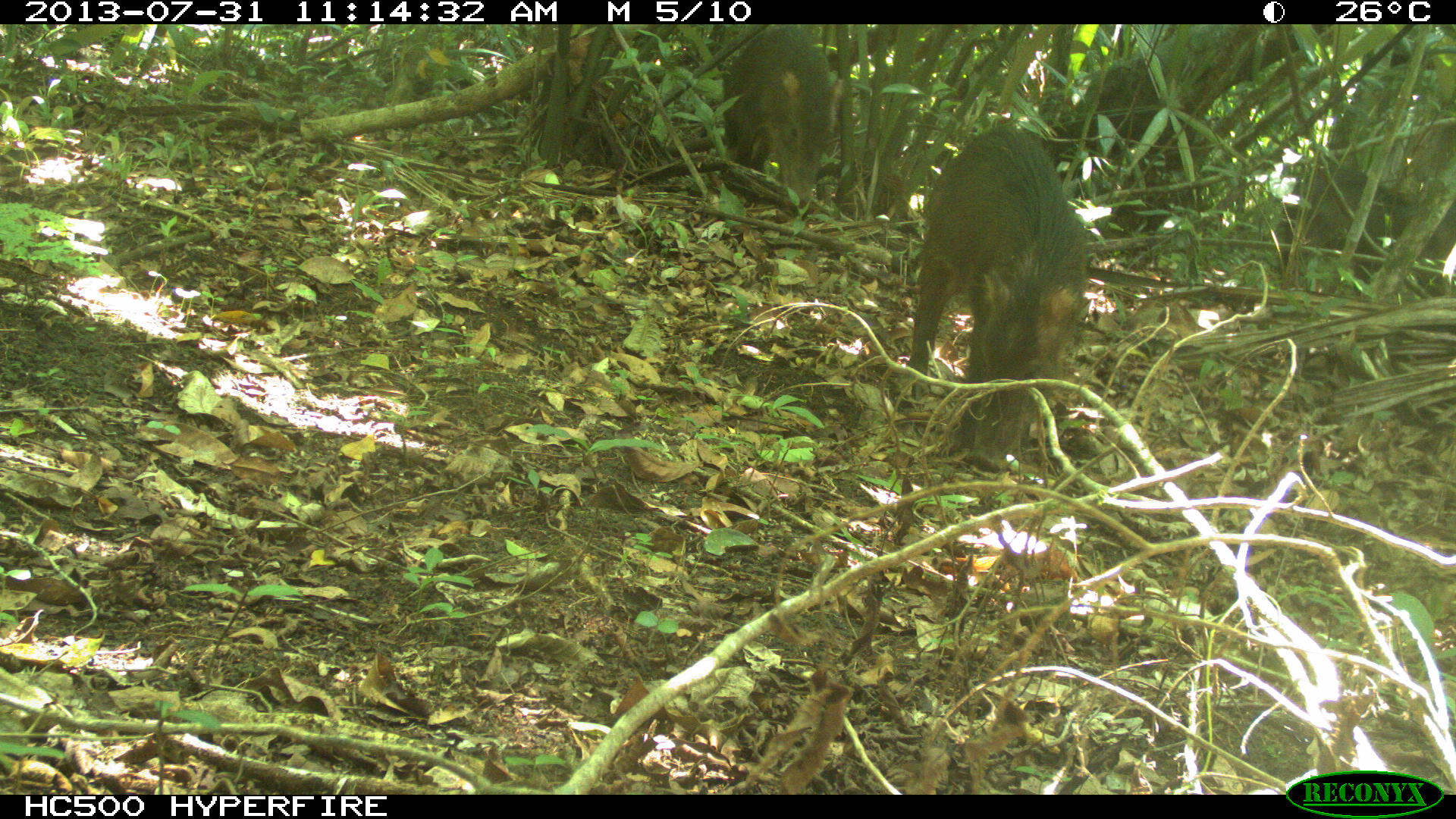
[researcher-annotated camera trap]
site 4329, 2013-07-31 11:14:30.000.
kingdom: Animalia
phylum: Chordata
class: Mammalia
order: Artiodactyla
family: Tayassuidae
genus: Tayassu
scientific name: Tayassu pecari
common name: white-lipped peccary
Tayassu pecari (white-lipped peccary), count 3.